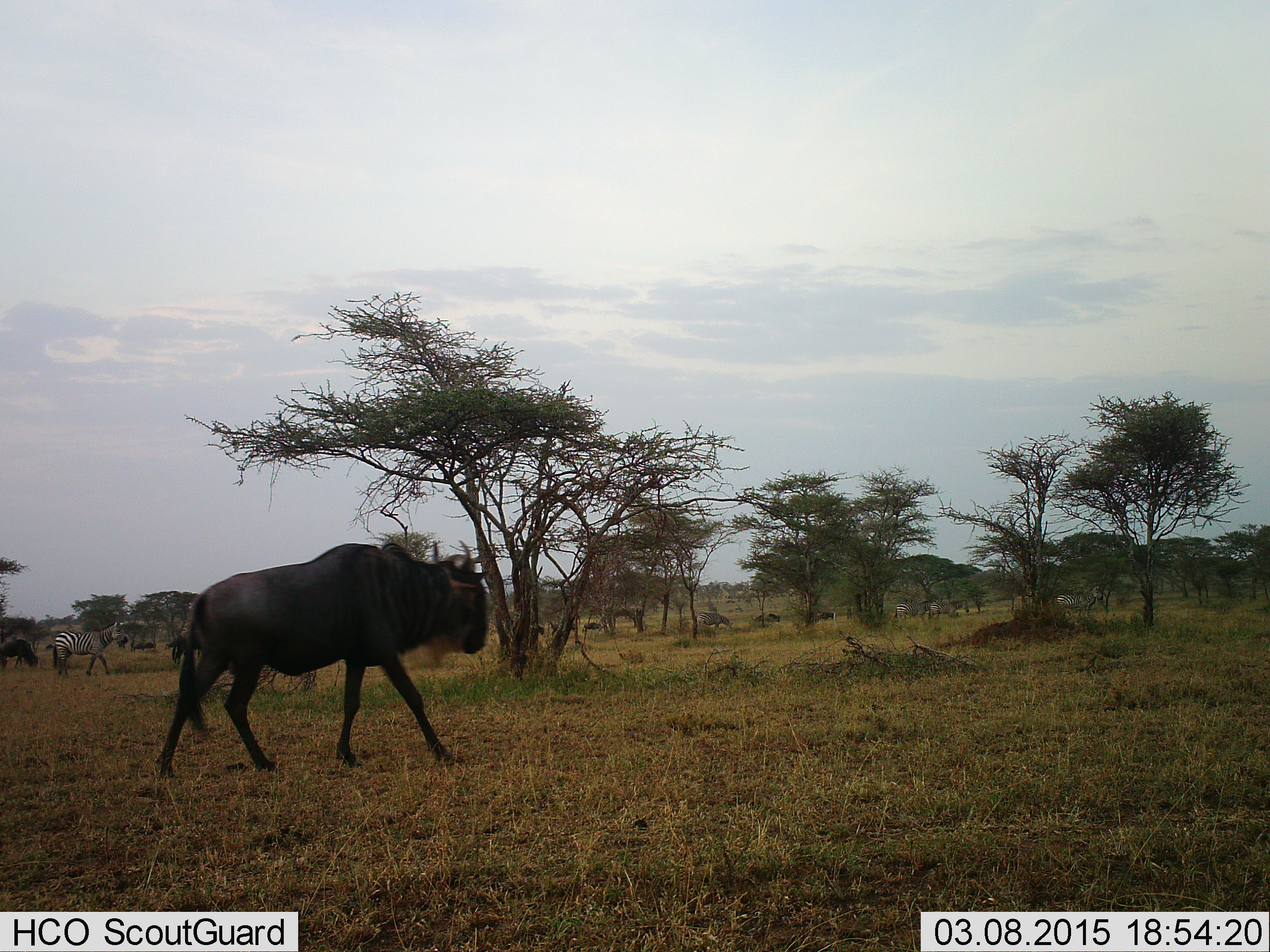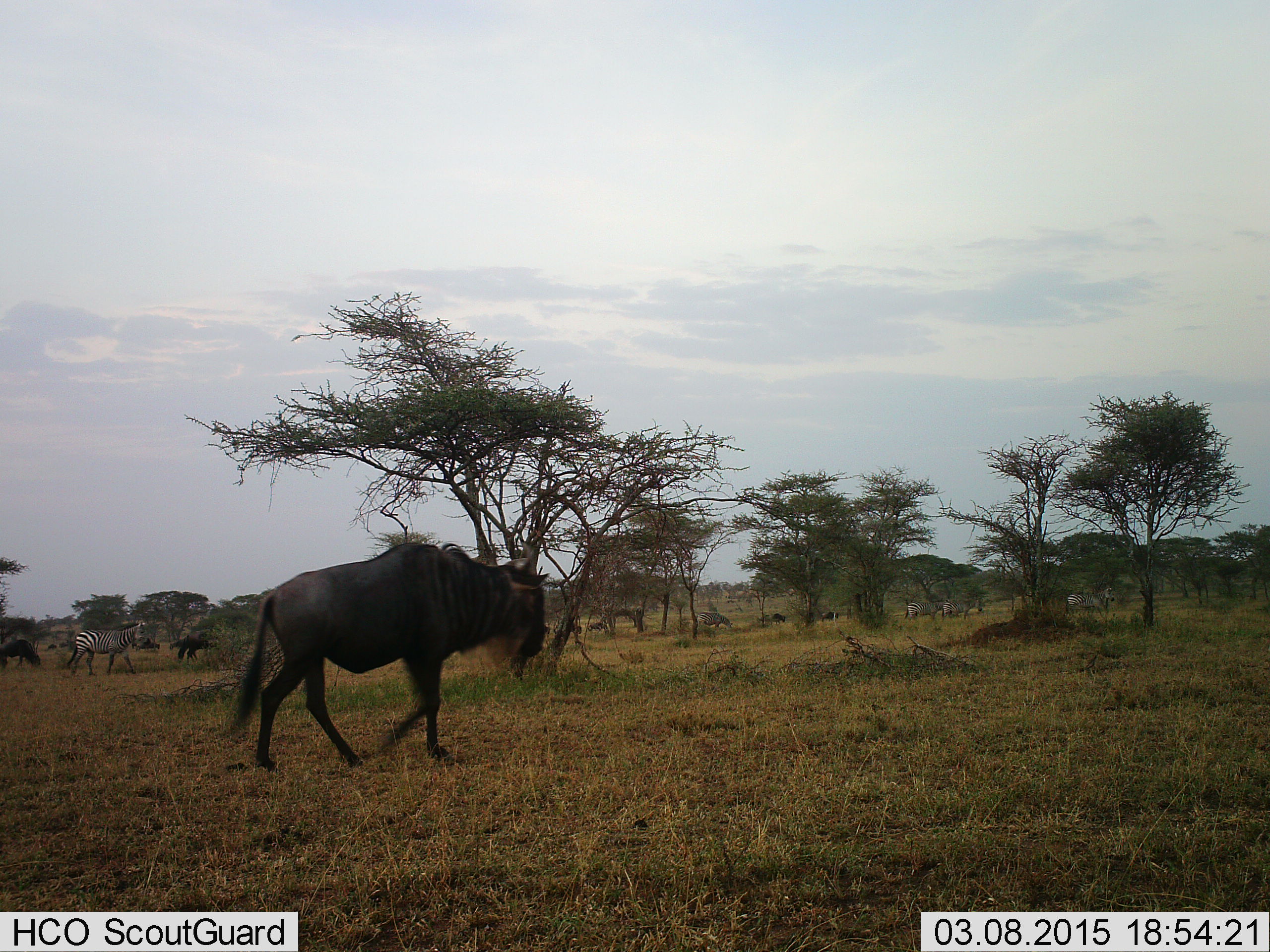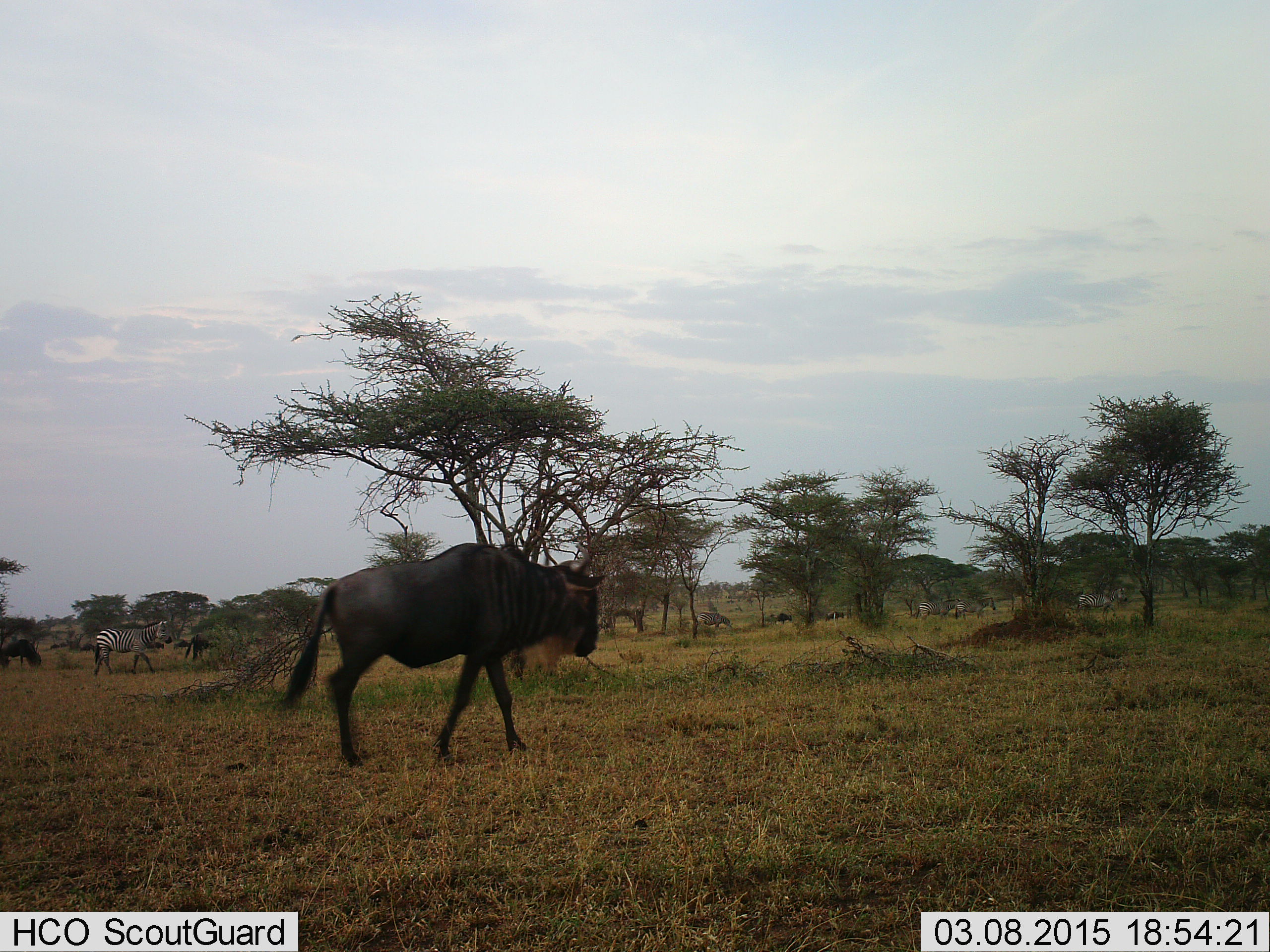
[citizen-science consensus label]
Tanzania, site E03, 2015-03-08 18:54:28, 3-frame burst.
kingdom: Animalia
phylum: Chordata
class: Mammalia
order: Artiodactyla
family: Bovidae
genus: Connochaetes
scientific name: Connochaetes taurinus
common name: blue wildebeest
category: wildebeest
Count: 5.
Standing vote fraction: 0%.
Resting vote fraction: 0%.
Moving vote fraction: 100%.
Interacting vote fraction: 0%.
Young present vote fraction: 0%.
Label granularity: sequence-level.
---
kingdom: Animalia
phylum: Chordata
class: Mammalia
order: Perissodactyla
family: Equidae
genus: Equus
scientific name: Equus quagga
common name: plains zebra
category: zebra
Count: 1.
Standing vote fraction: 30%.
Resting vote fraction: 0%.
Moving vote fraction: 80%.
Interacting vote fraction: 0%.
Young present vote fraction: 0%.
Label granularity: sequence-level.